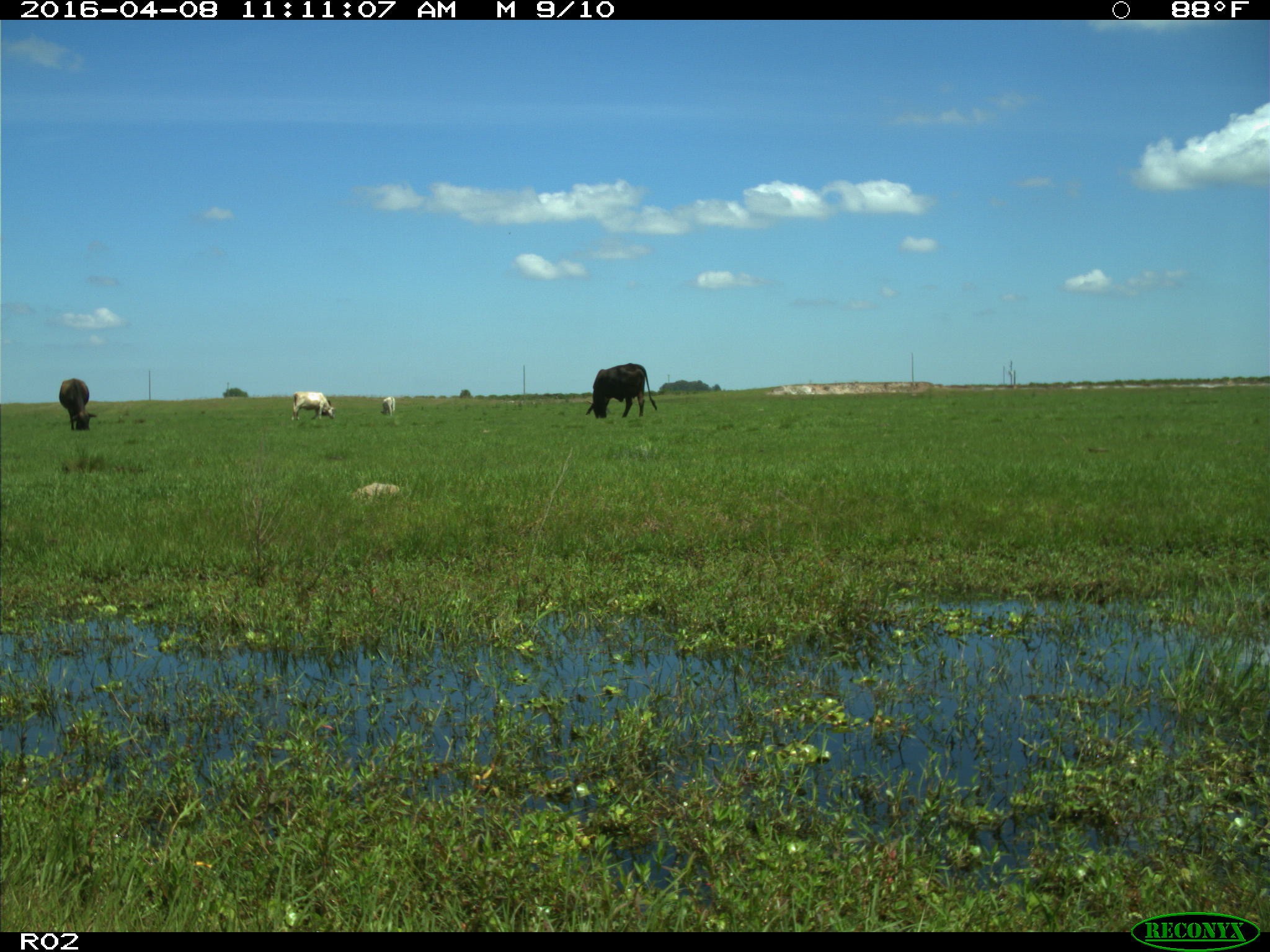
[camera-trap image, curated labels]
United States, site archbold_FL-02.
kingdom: Animalia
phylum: Chordata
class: Mammalia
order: Artiodactyla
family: Bovidae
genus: Bos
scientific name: Bos taurus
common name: domestic cow